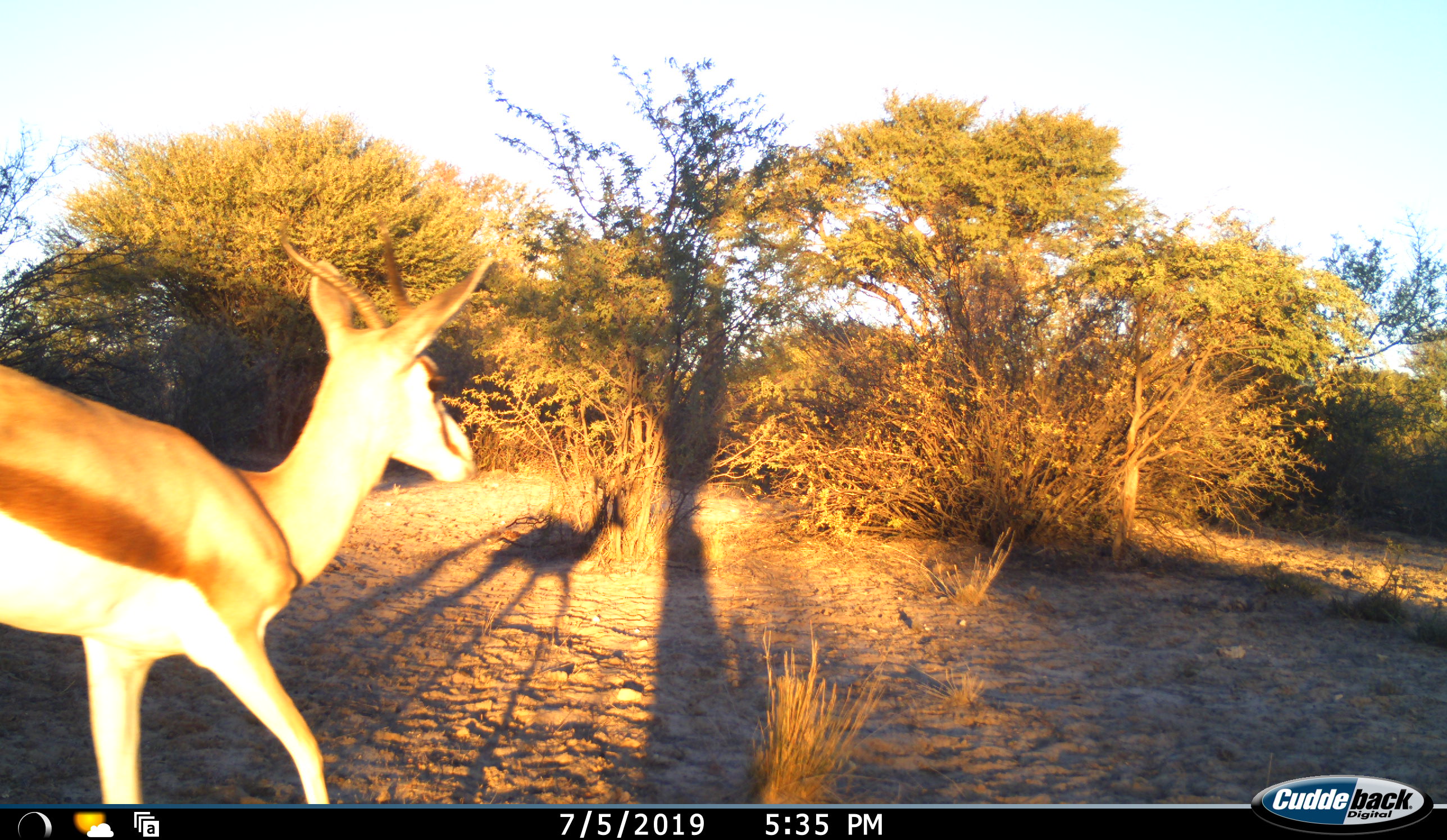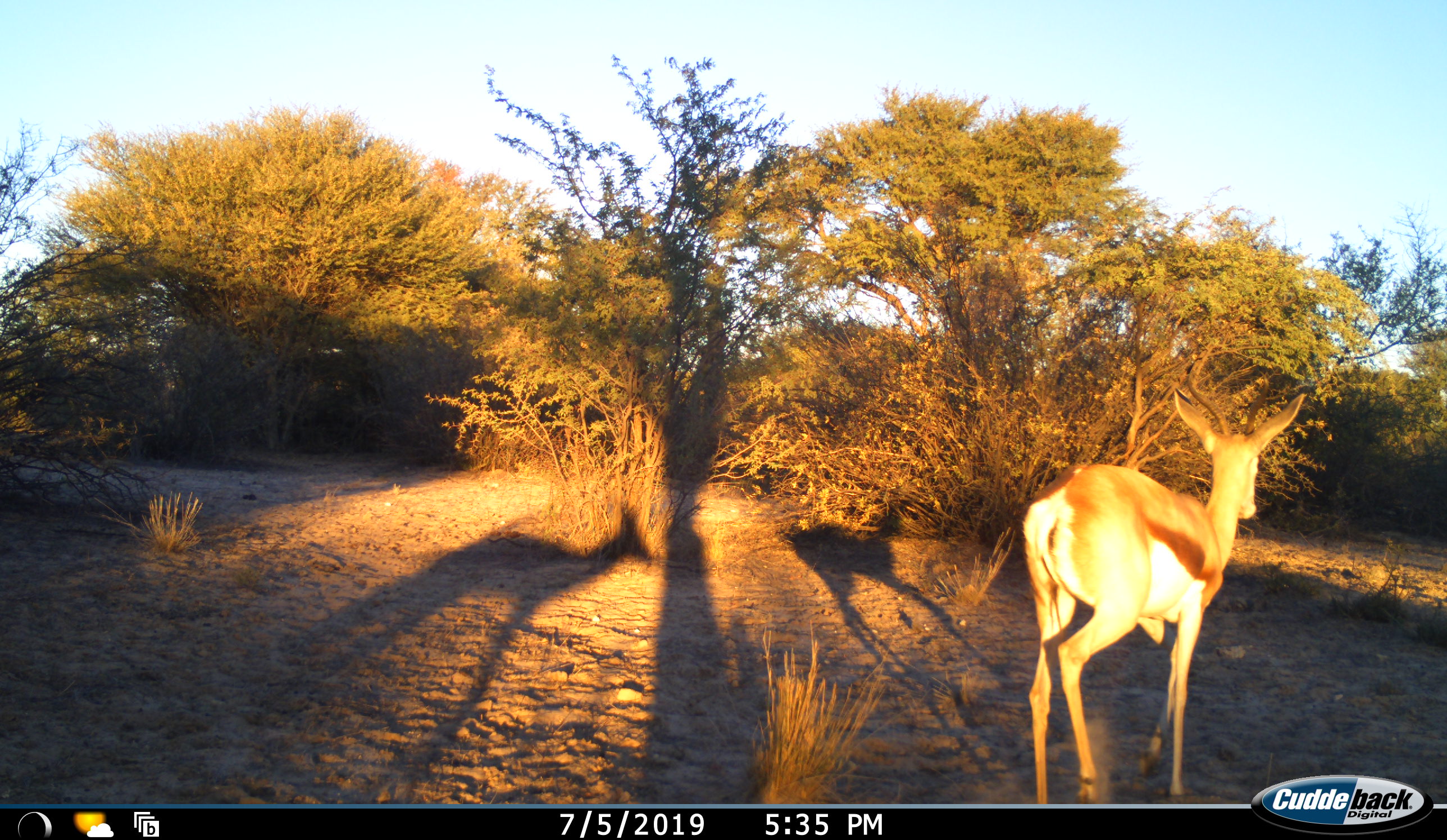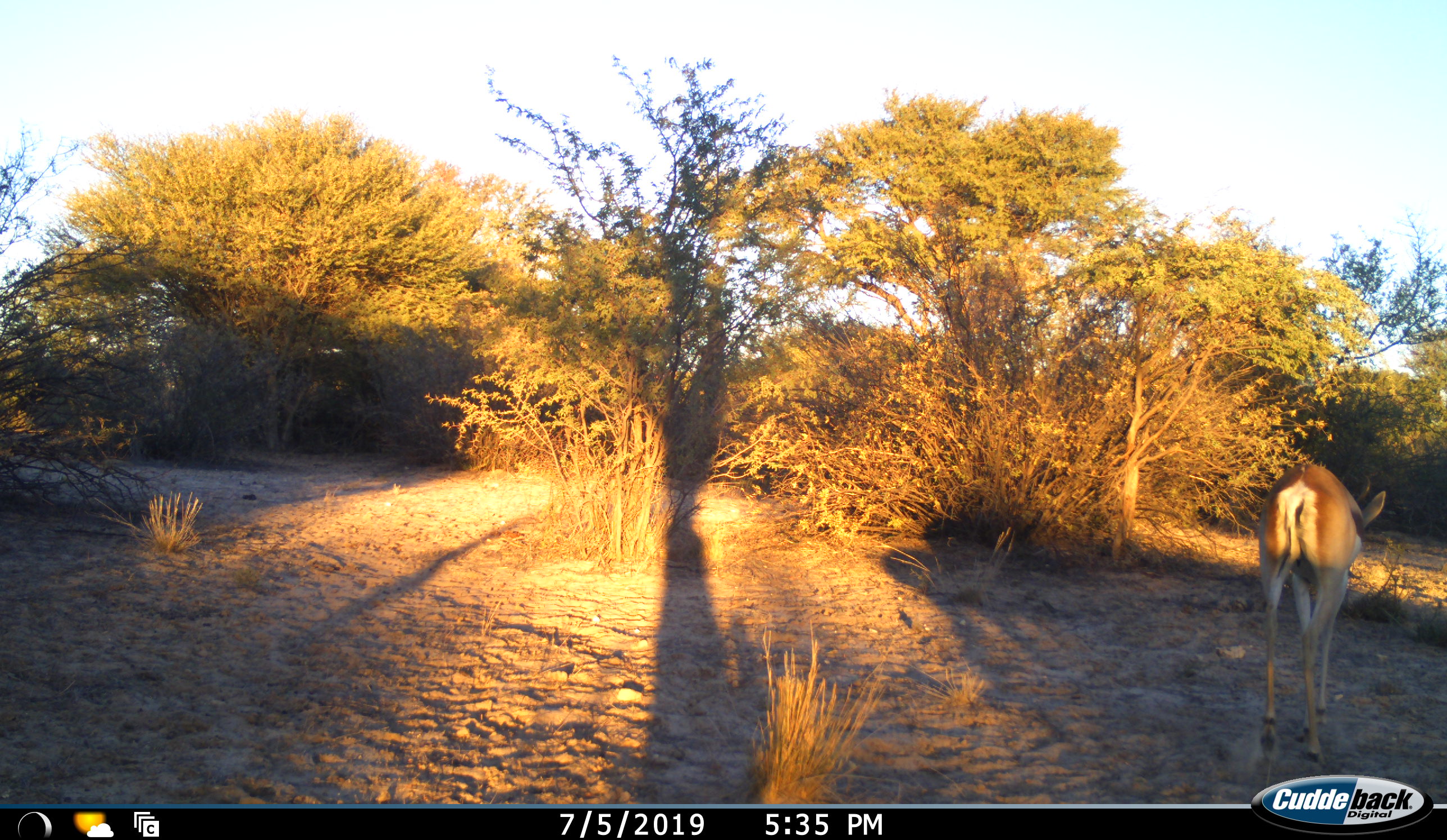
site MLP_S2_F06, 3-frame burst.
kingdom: Animalia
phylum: Chordata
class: Mammalia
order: Artiodactyla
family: Bovidae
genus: Antidorcas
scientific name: Antidorcas marsupialis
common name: springbok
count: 1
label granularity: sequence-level